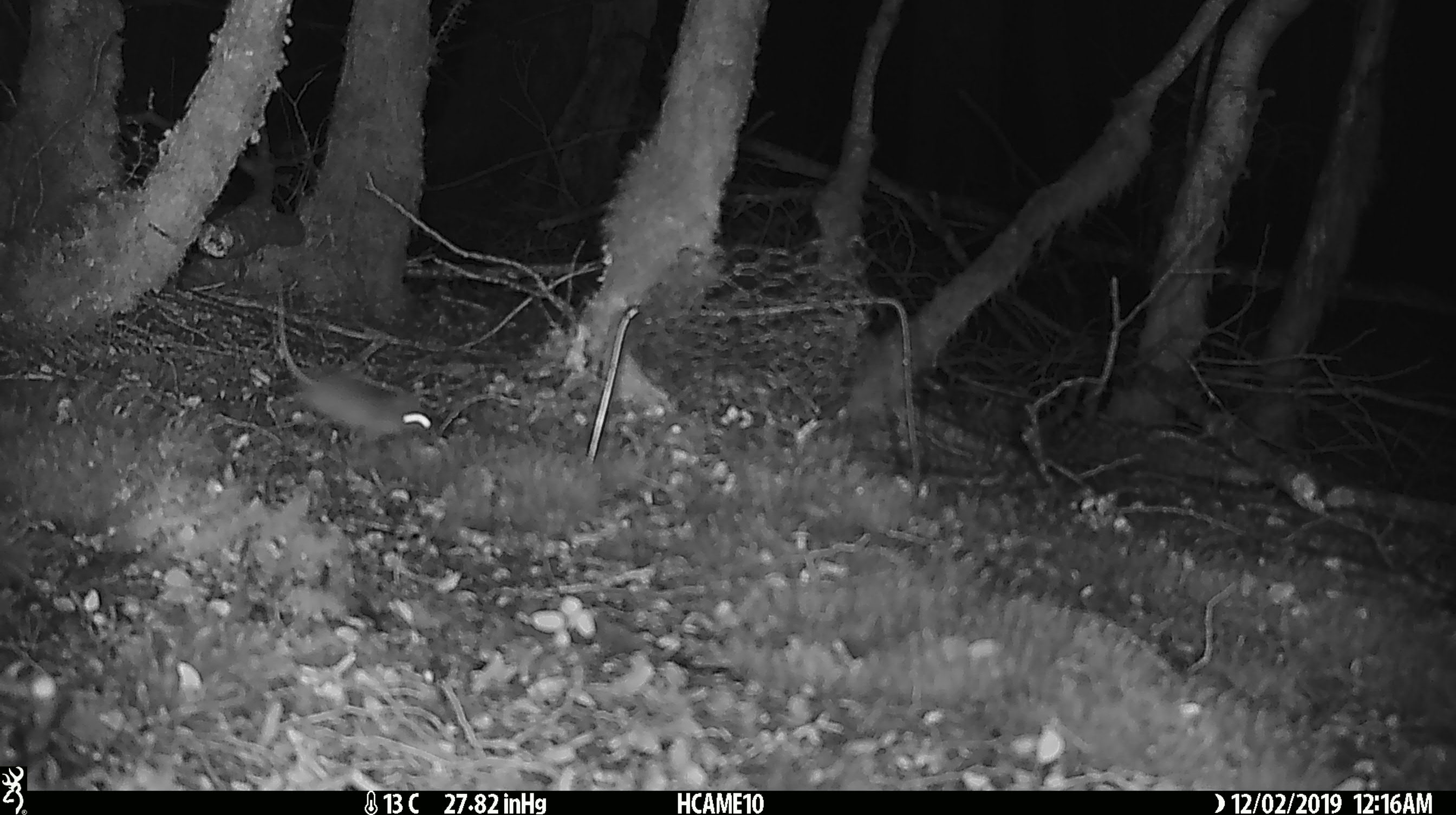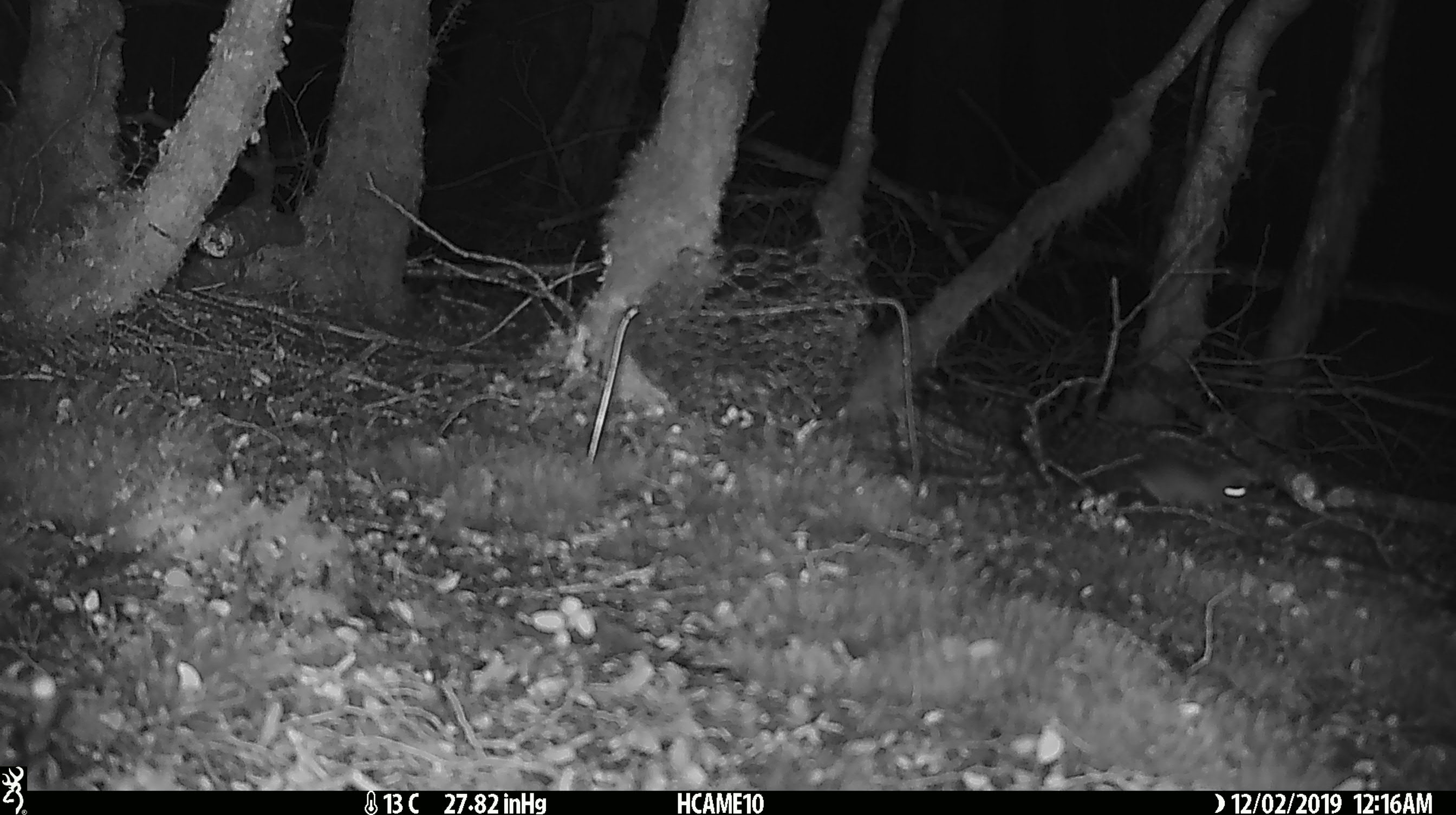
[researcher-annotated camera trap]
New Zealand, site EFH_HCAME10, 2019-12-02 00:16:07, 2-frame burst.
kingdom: Animalia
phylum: Chordata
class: Mammalia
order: Rodentia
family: Muridae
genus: Mus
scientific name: Mus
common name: mouse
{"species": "mouse (Mus)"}